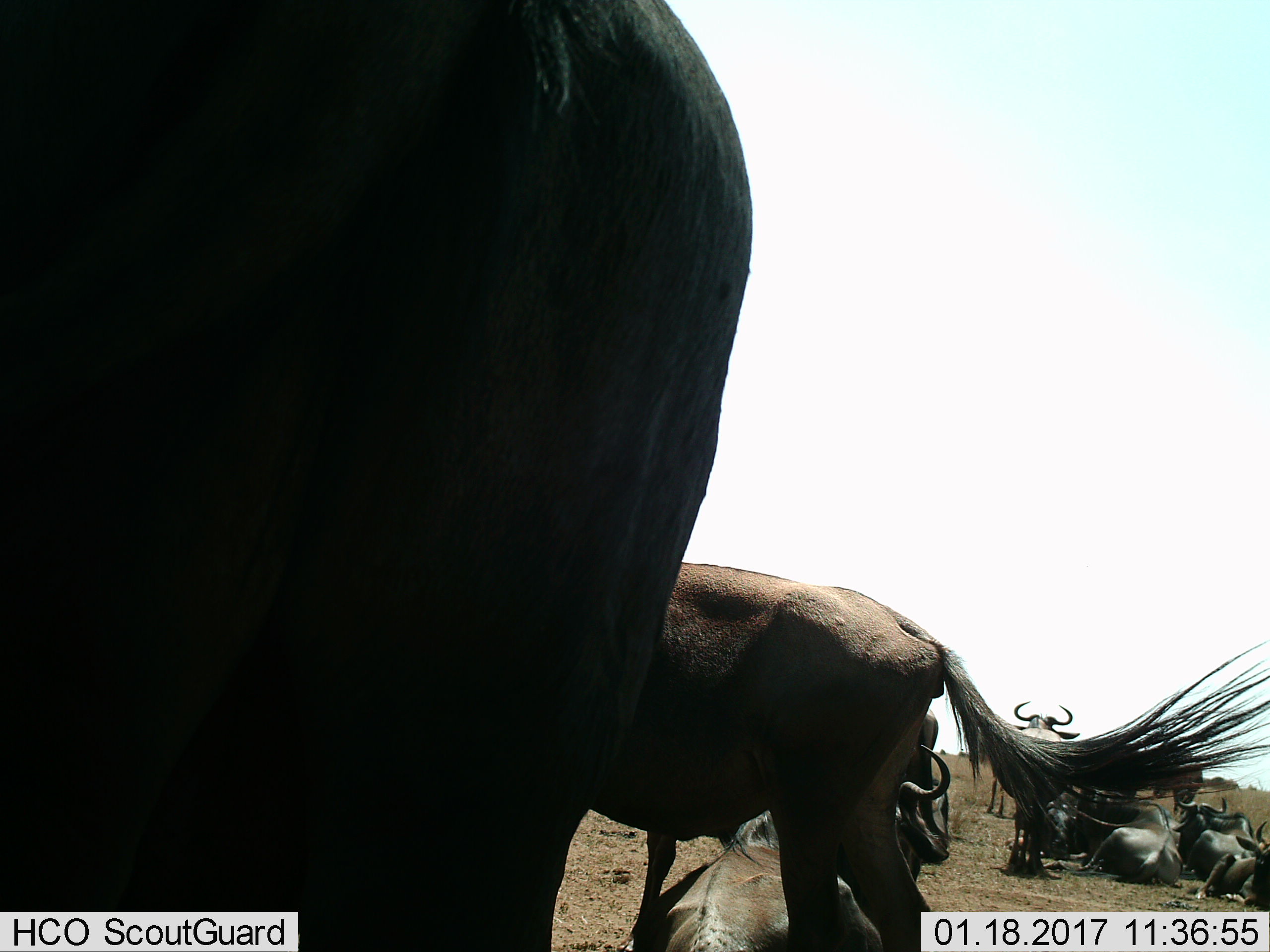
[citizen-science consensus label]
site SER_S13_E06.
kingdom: Animalia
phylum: Chordata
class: Mammalia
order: Artiodactyla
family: Bovidae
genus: Connochaetes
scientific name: Connochaetes taurinus taurinus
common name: blue wildebeest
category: wildebeestblue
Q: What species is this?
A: Wildebeestblue (blue wildebeest) (Connochaetes taurinus taurinus).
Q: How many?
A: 10.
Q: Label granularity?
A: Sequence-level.